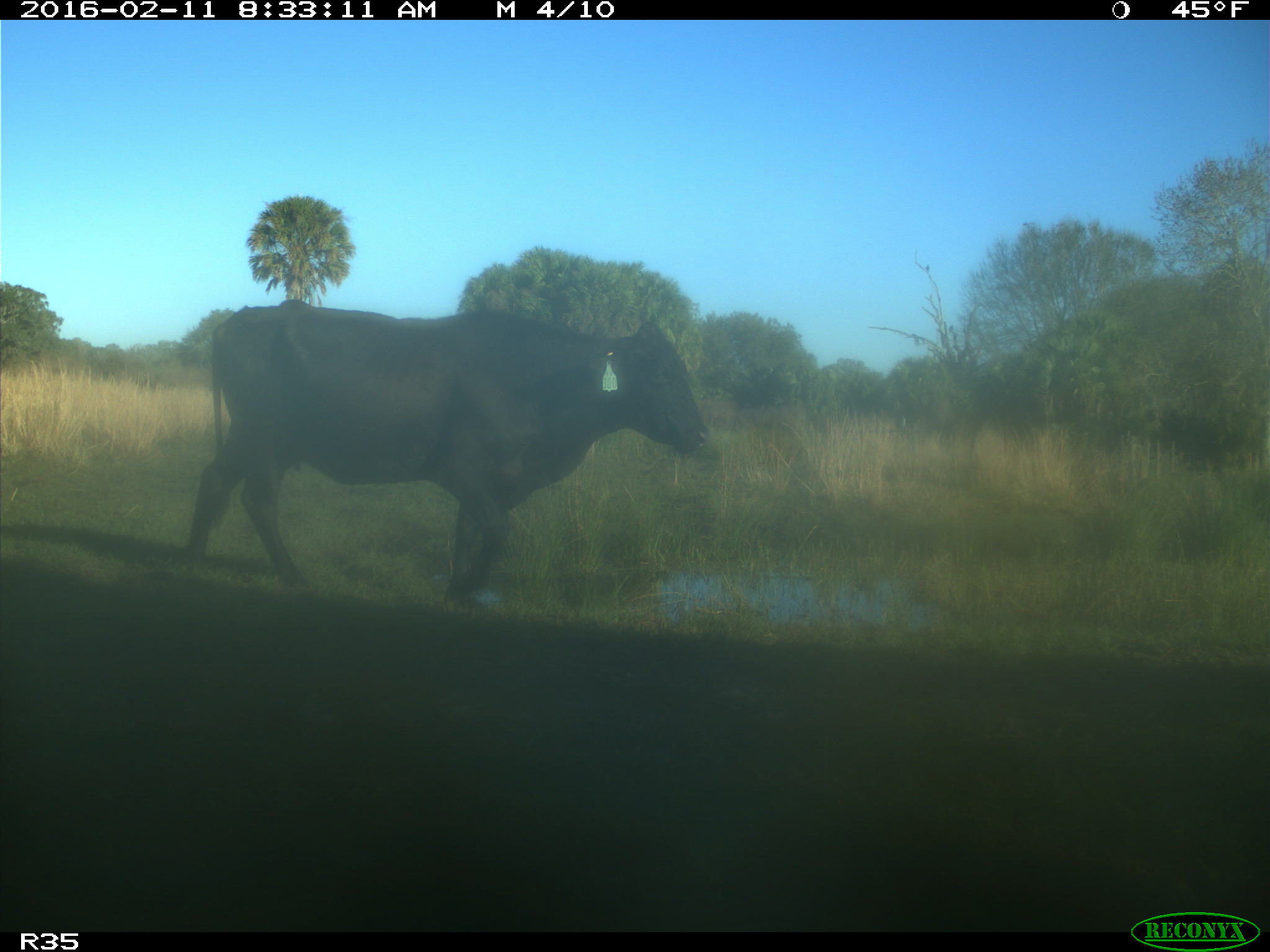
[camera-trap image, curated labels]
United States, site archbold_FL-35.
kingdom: Animalia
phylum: Chordata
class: Mammalia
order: Artiodactyla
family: Bovidae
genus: Bos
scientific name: Bos taurus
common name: domestic cow